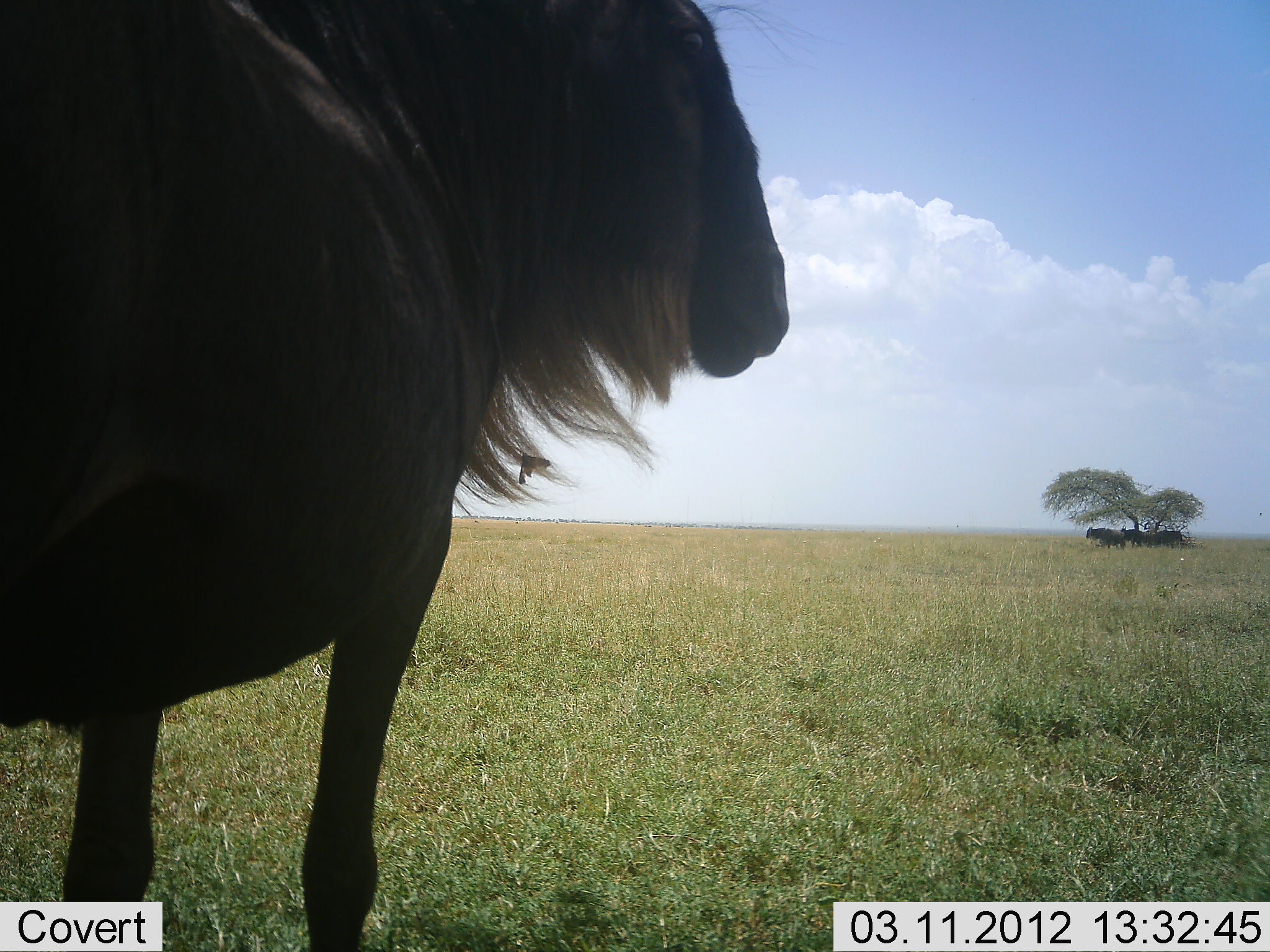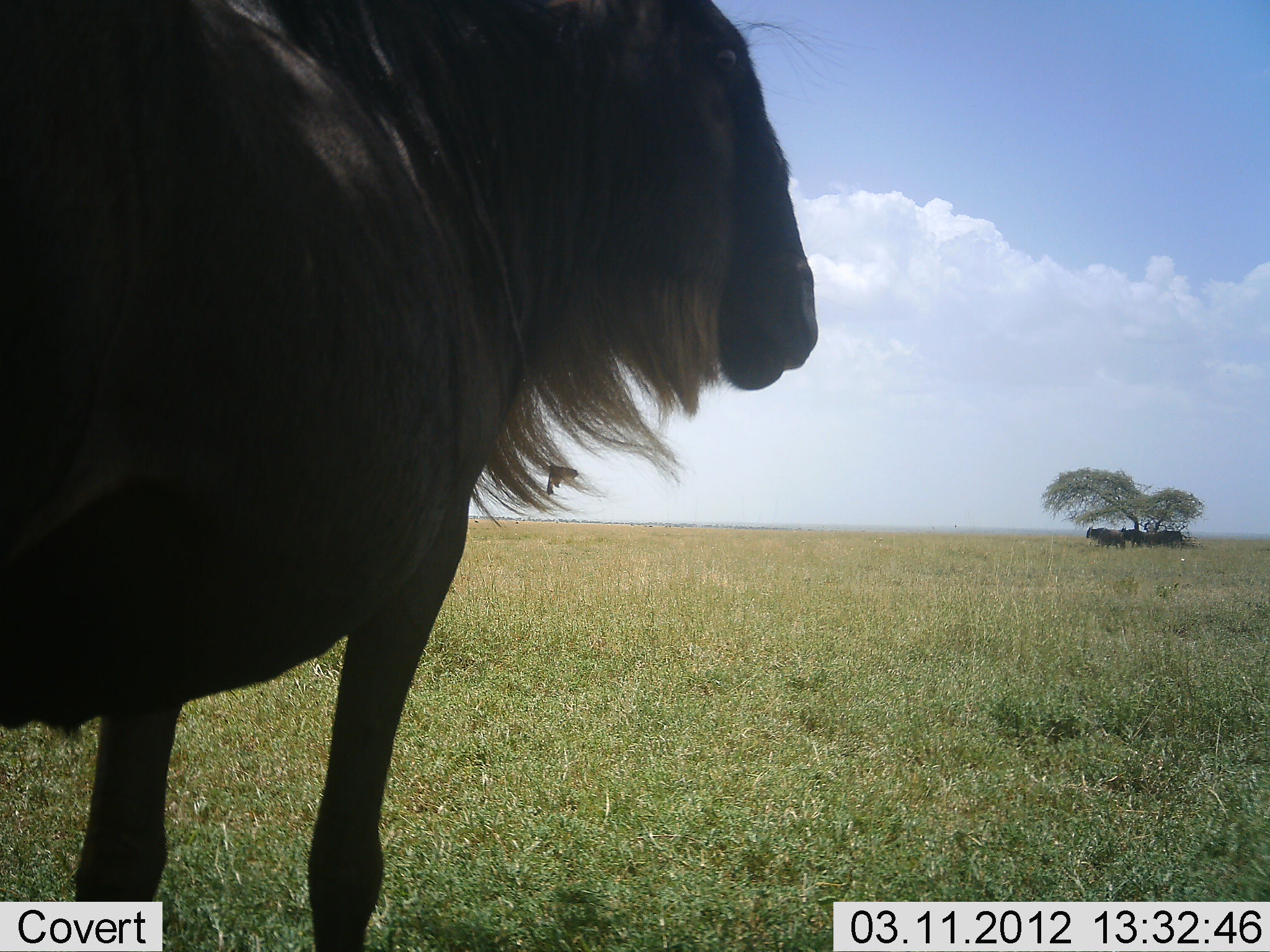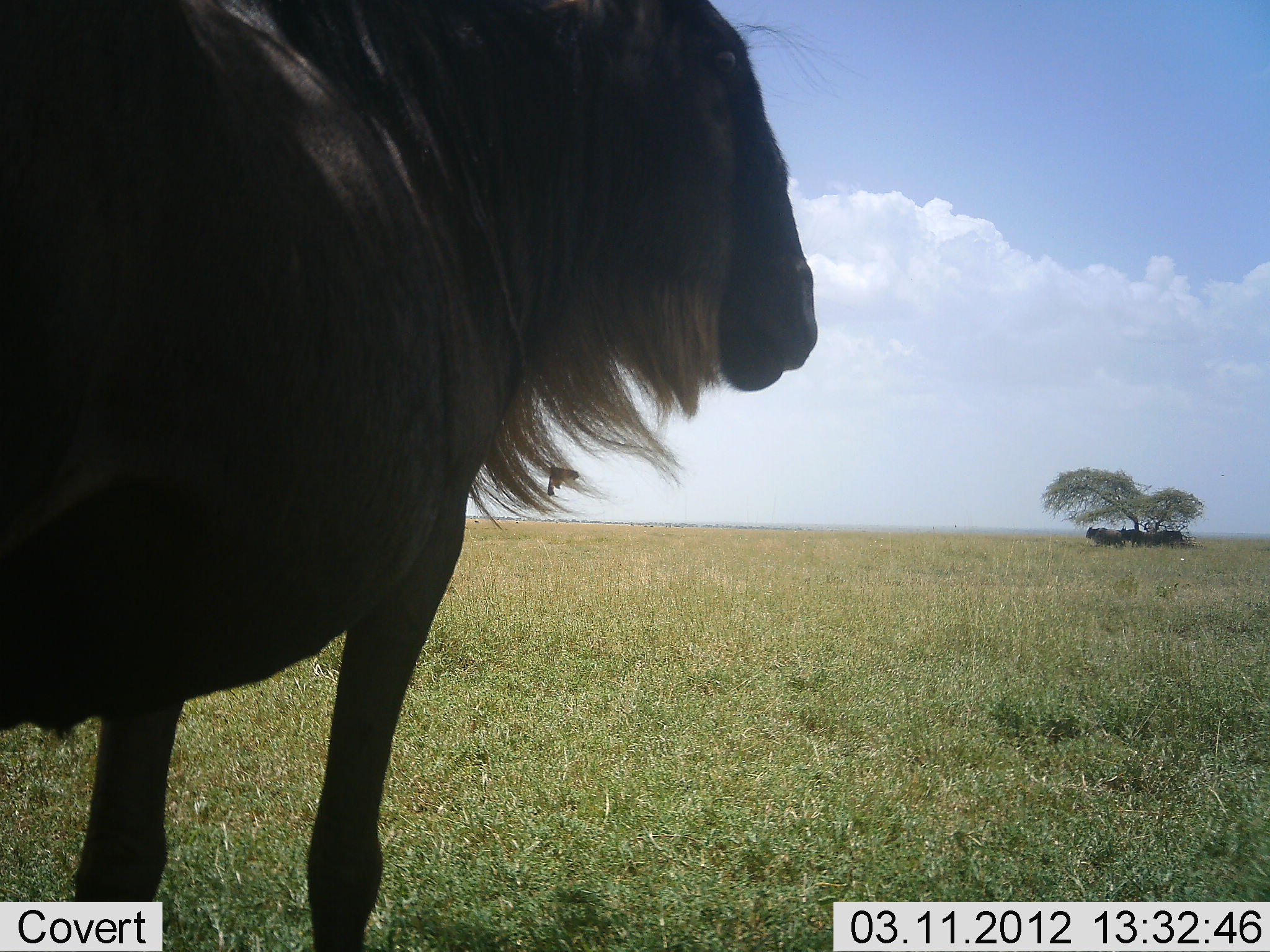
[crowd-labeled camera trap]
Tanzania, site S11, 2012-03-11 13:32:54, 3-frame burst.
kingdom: Animalia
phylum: Chordata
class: Mammalia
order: Artiodactyla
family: Bovidae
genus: Connochaetes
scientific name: Connochaetes taurinus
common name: blue wildebeest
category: wildebeest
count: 4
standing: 94%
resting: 11%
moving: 0%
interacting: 0%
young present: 0%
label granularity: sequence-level